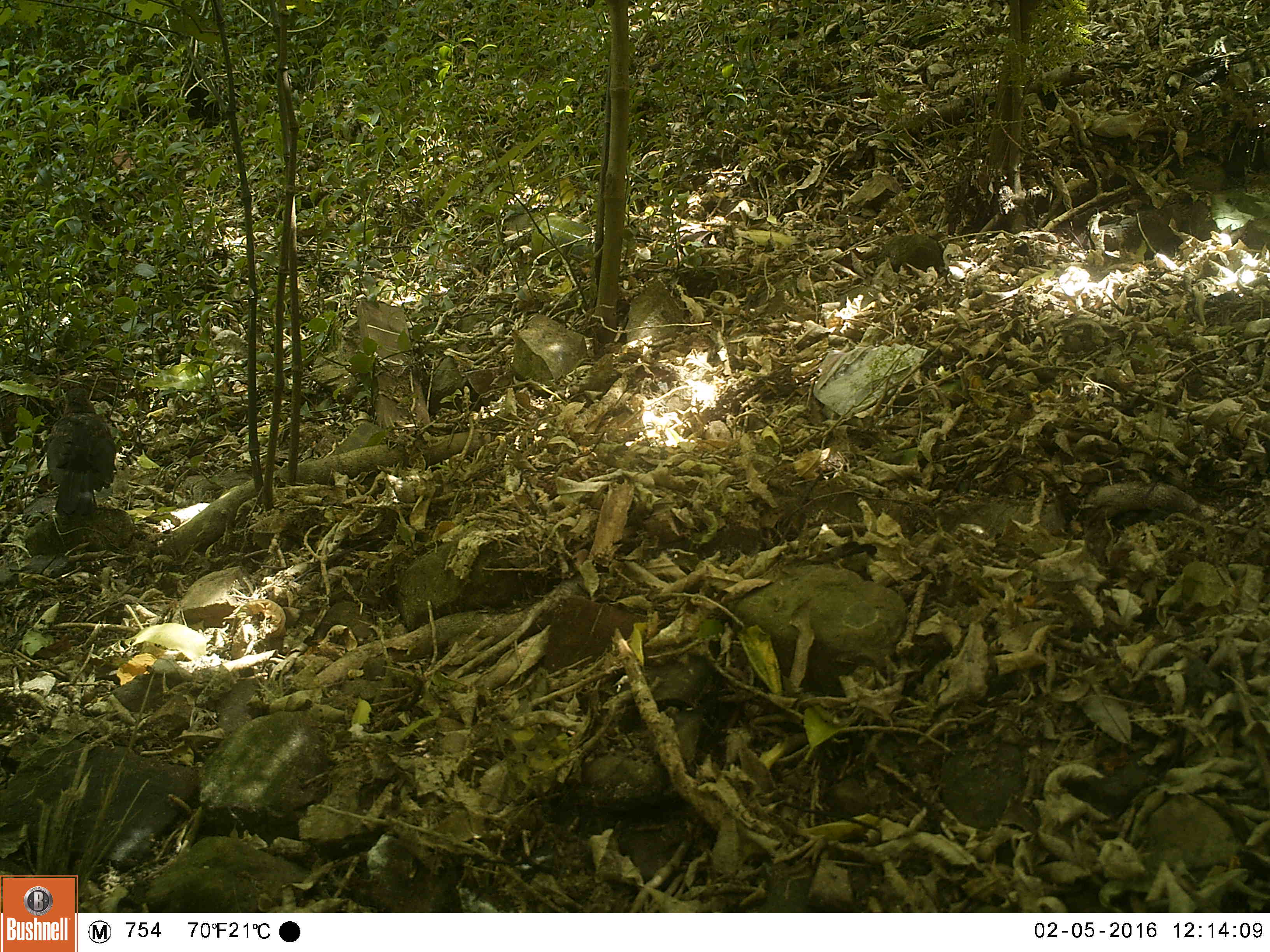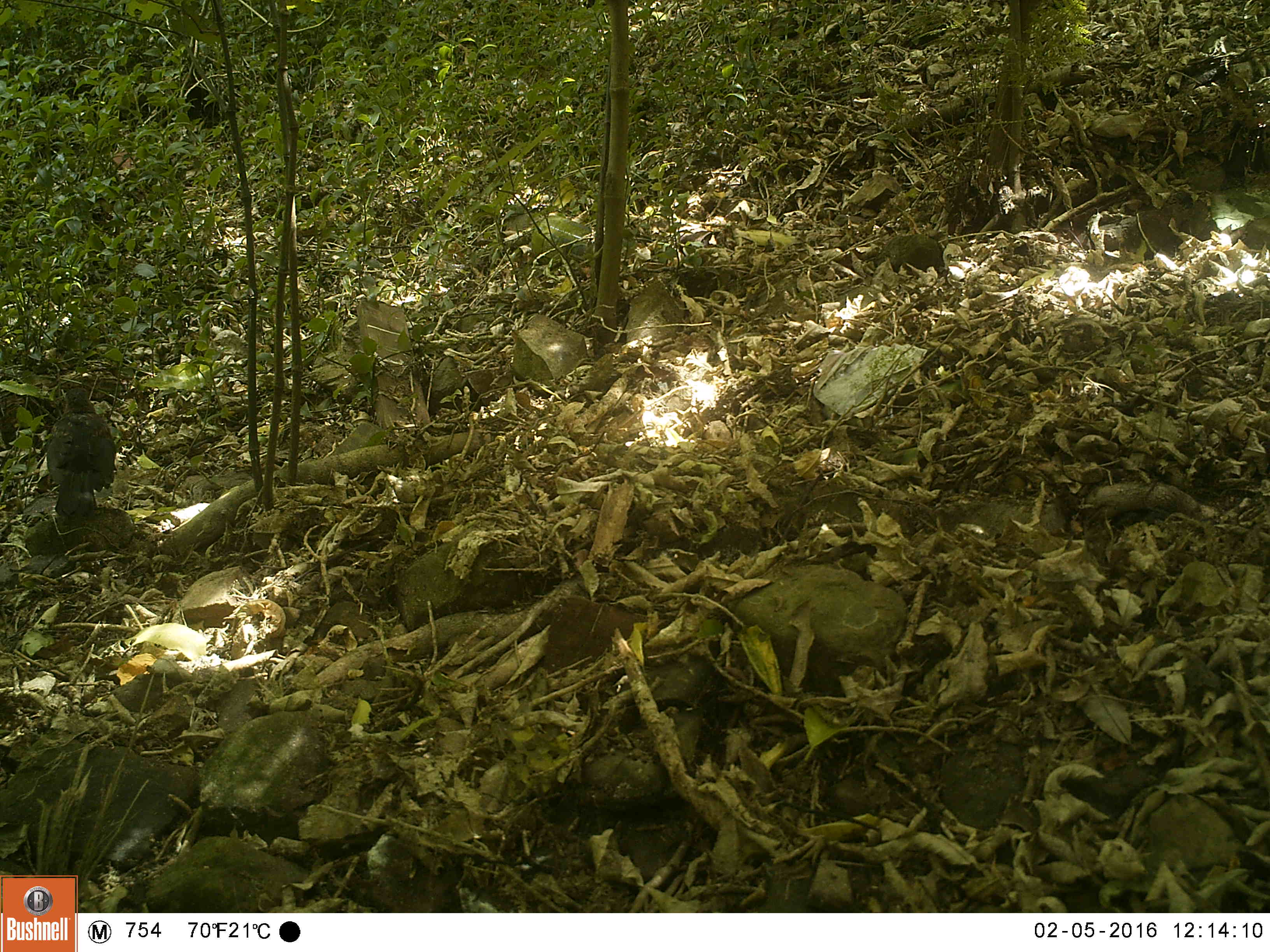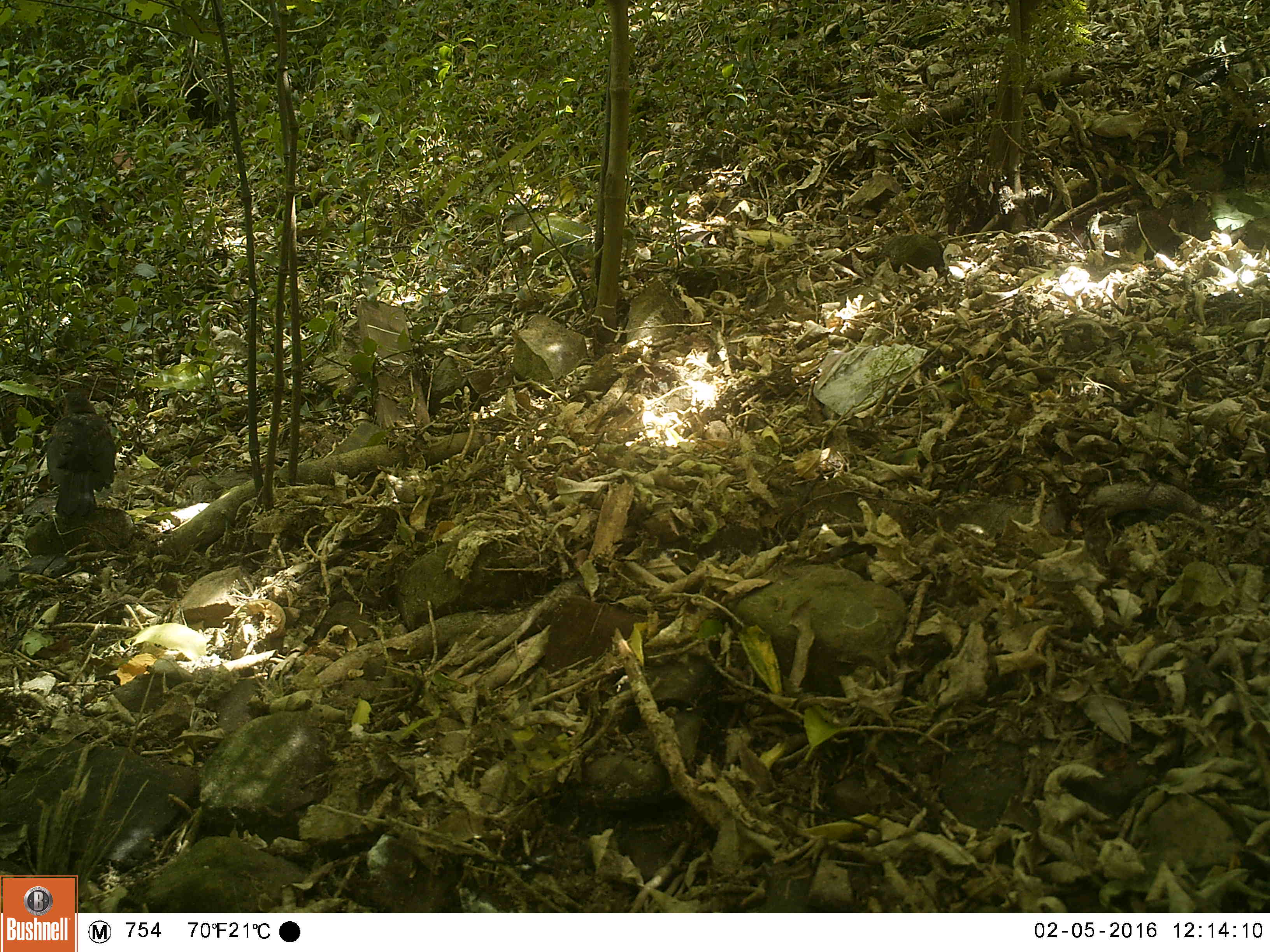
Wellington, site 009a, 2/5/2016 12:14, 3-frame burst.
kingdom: Animalia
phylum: Chordata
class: Aves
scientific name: Aves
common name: bird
Bird (Aves).